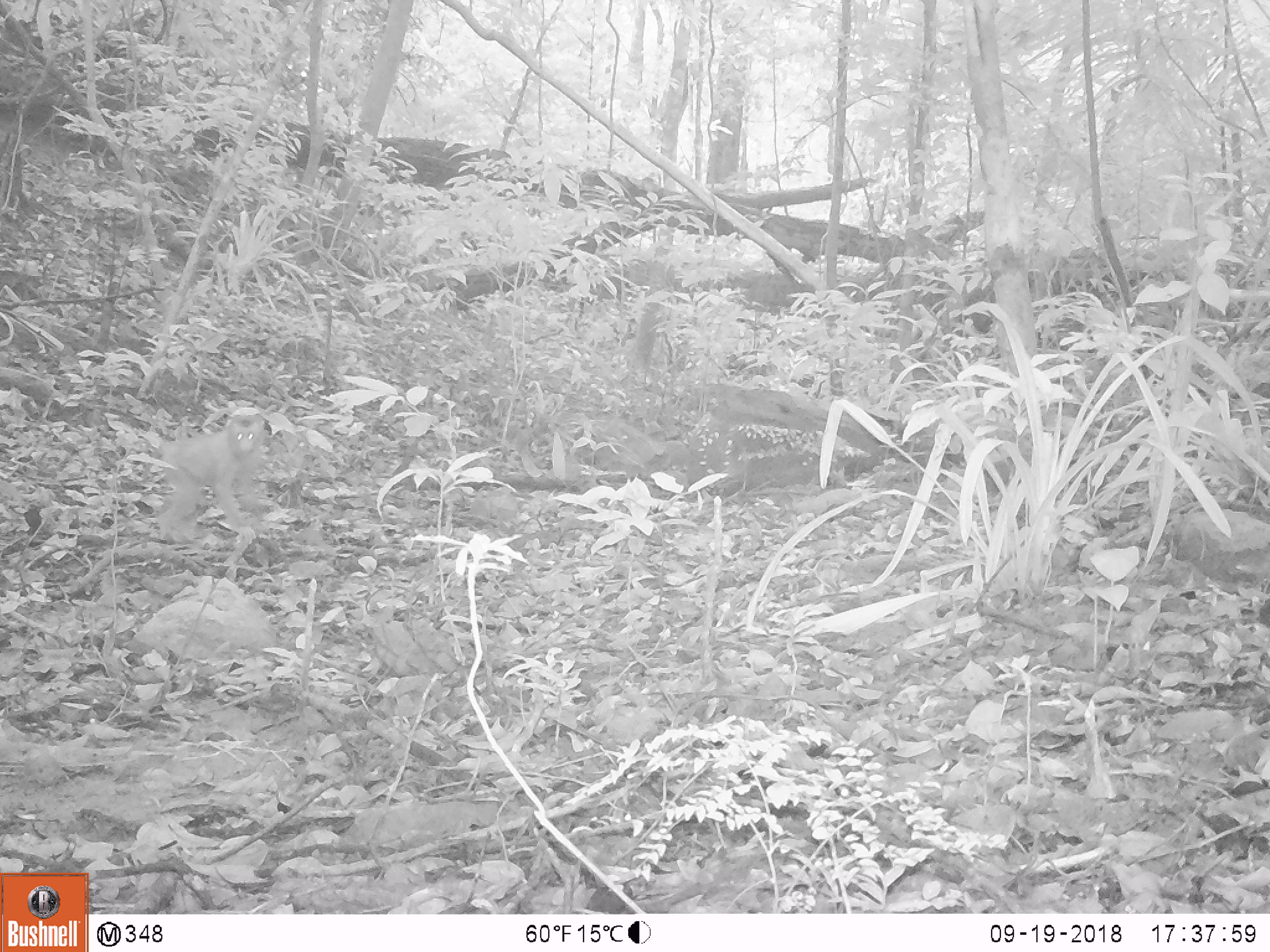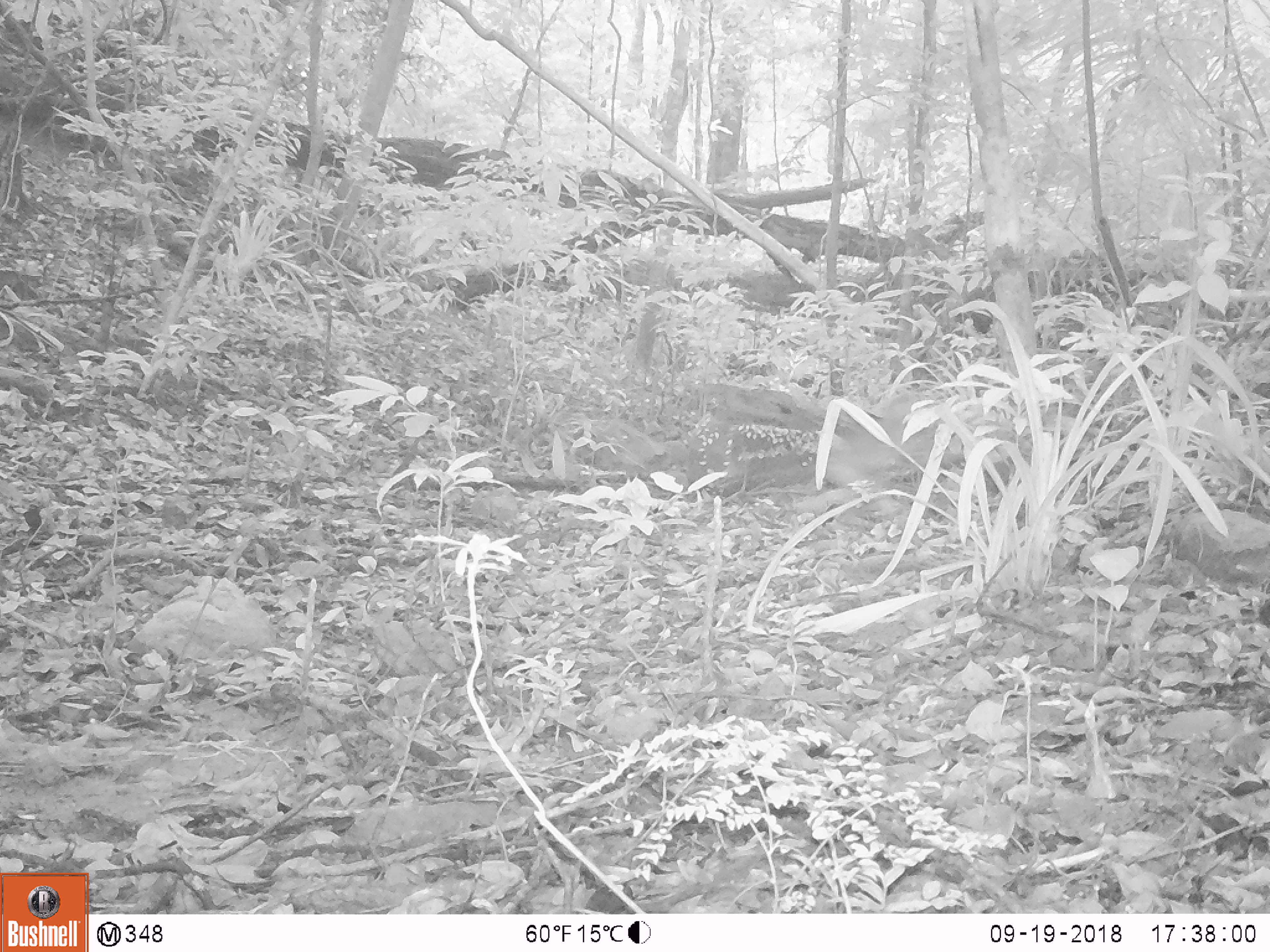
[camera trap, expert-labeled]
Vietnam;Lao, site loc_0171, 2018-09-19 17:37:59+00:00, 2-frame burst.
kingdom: Animalia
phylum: Chordata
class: Mammalia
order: Primates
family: Cercopithecidae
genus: Macaca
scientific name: Macaca nemestrina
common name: pig-tailed macaque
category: pig tailed macaque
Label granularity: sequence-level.